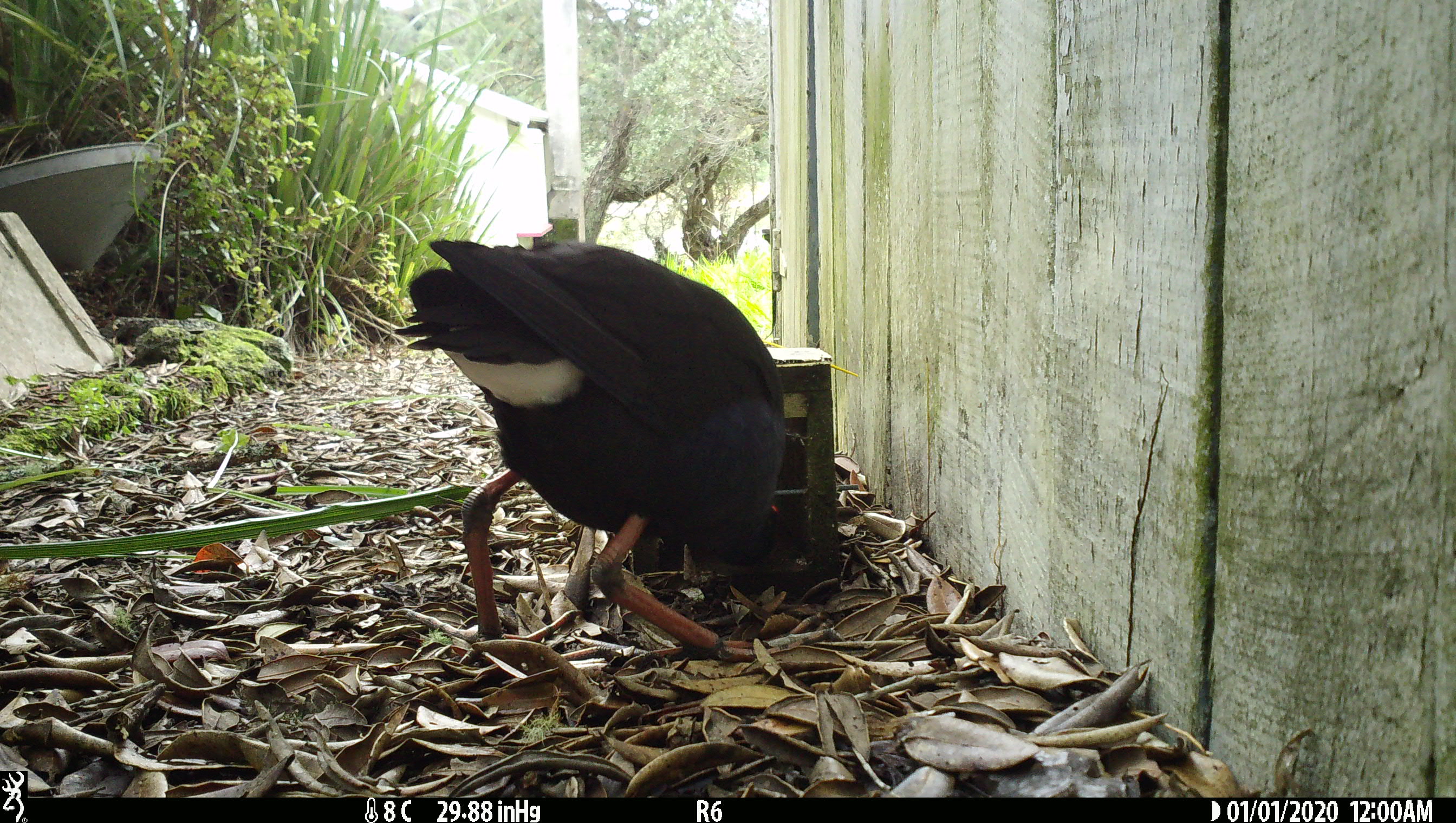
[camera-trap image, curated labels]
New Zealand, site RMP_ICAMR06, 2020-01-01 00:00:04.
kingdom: Animalia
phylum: Chordata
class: Aves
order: Gruiformes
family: Rallidae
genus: Porphyrio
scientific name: Porphyrio melanotus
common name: australasian swamphen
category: pukeko